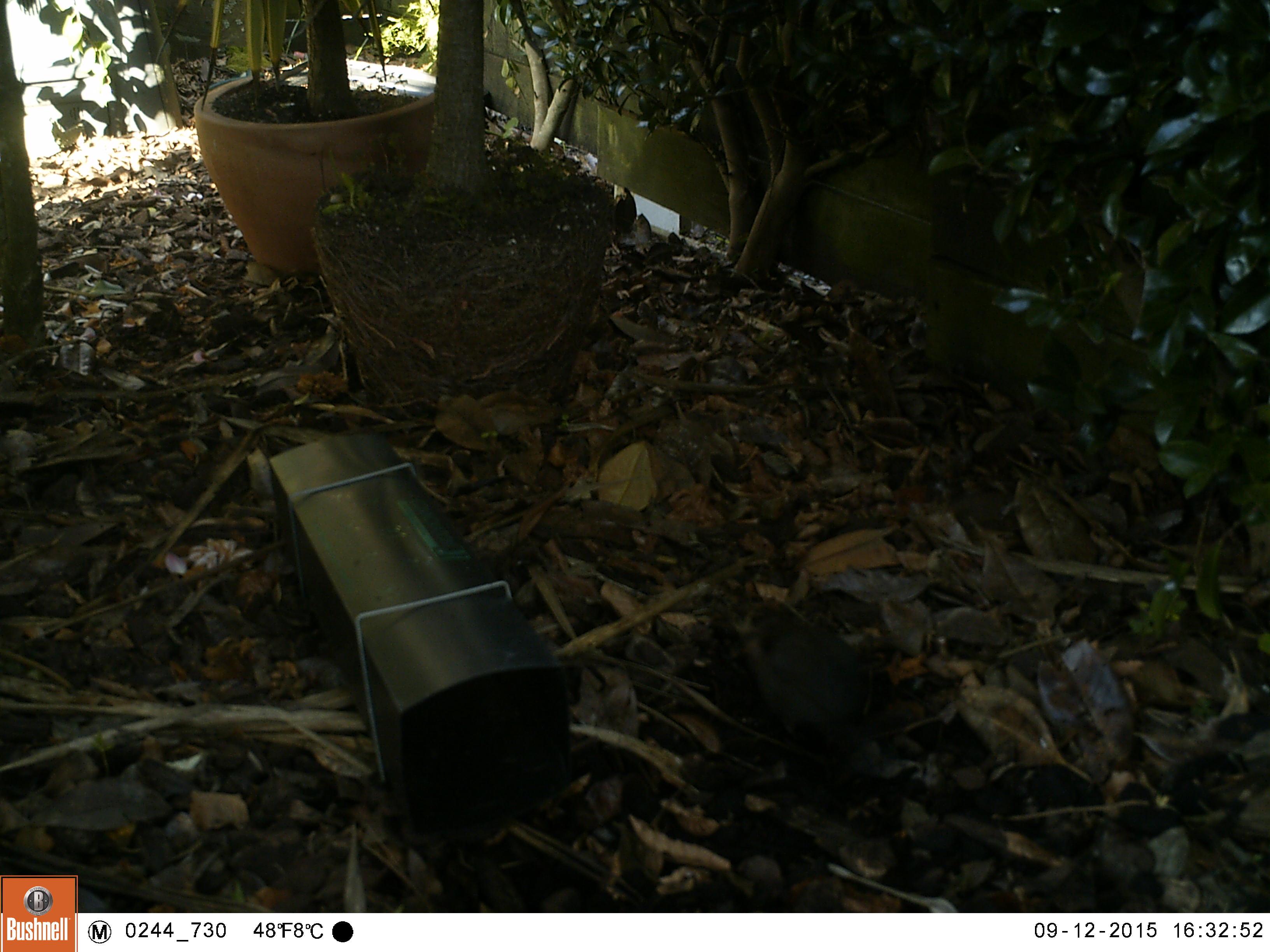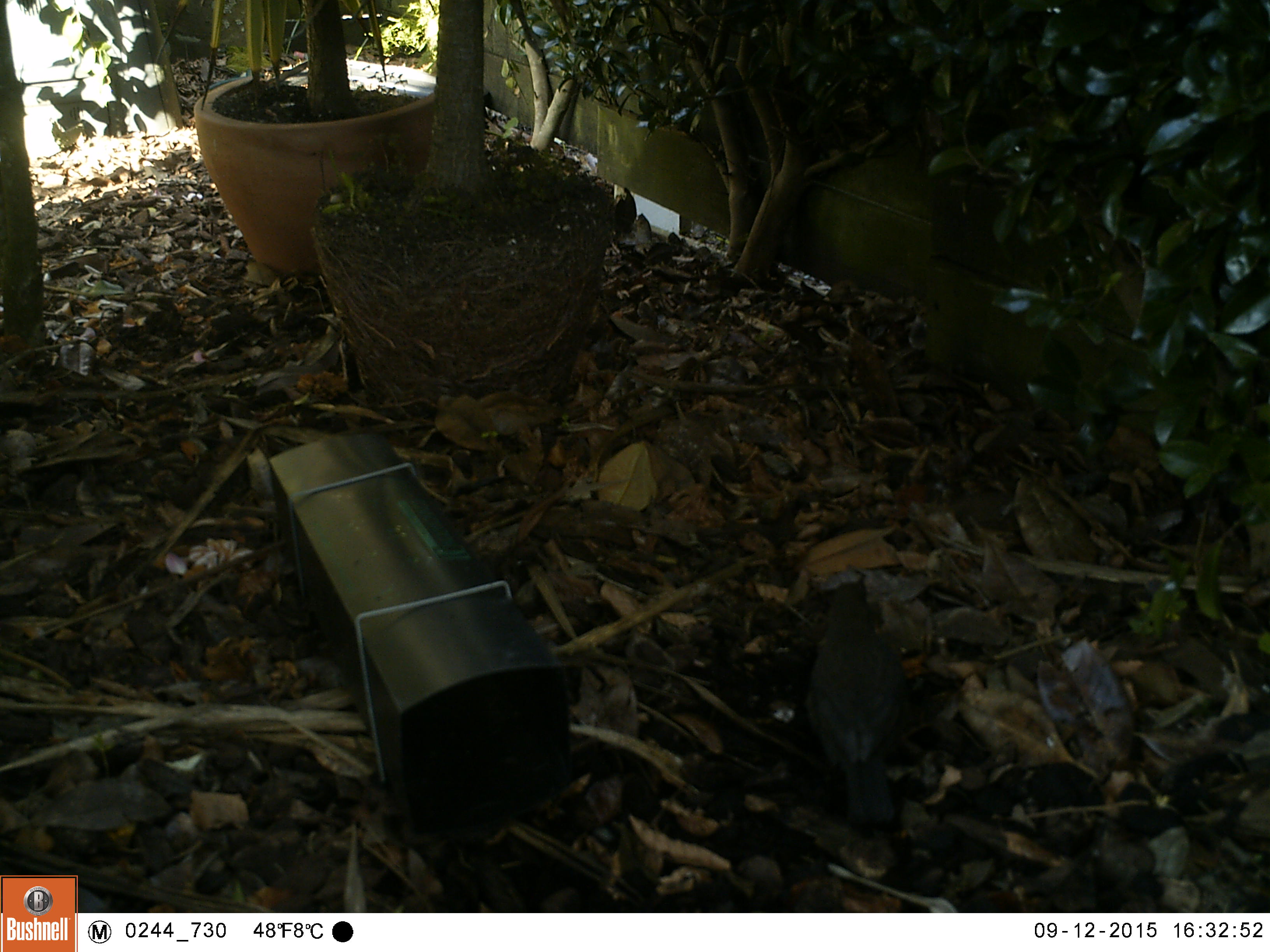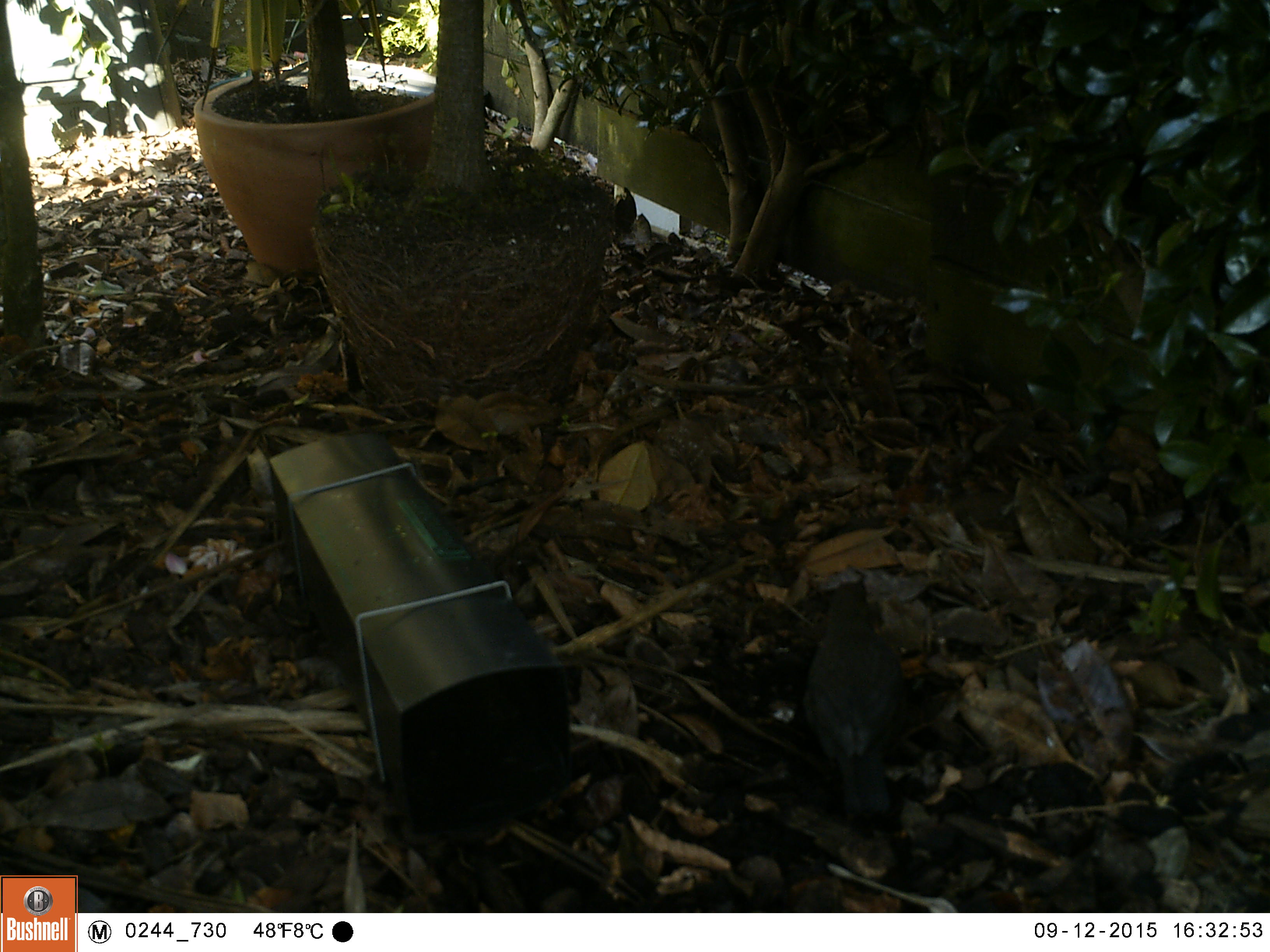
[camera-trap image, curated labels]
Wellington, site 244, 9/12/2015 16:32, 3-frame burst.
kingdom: Animalia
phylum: Chordata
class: Aves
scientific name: Aves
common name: bird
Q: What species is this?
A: Bird (Aves).